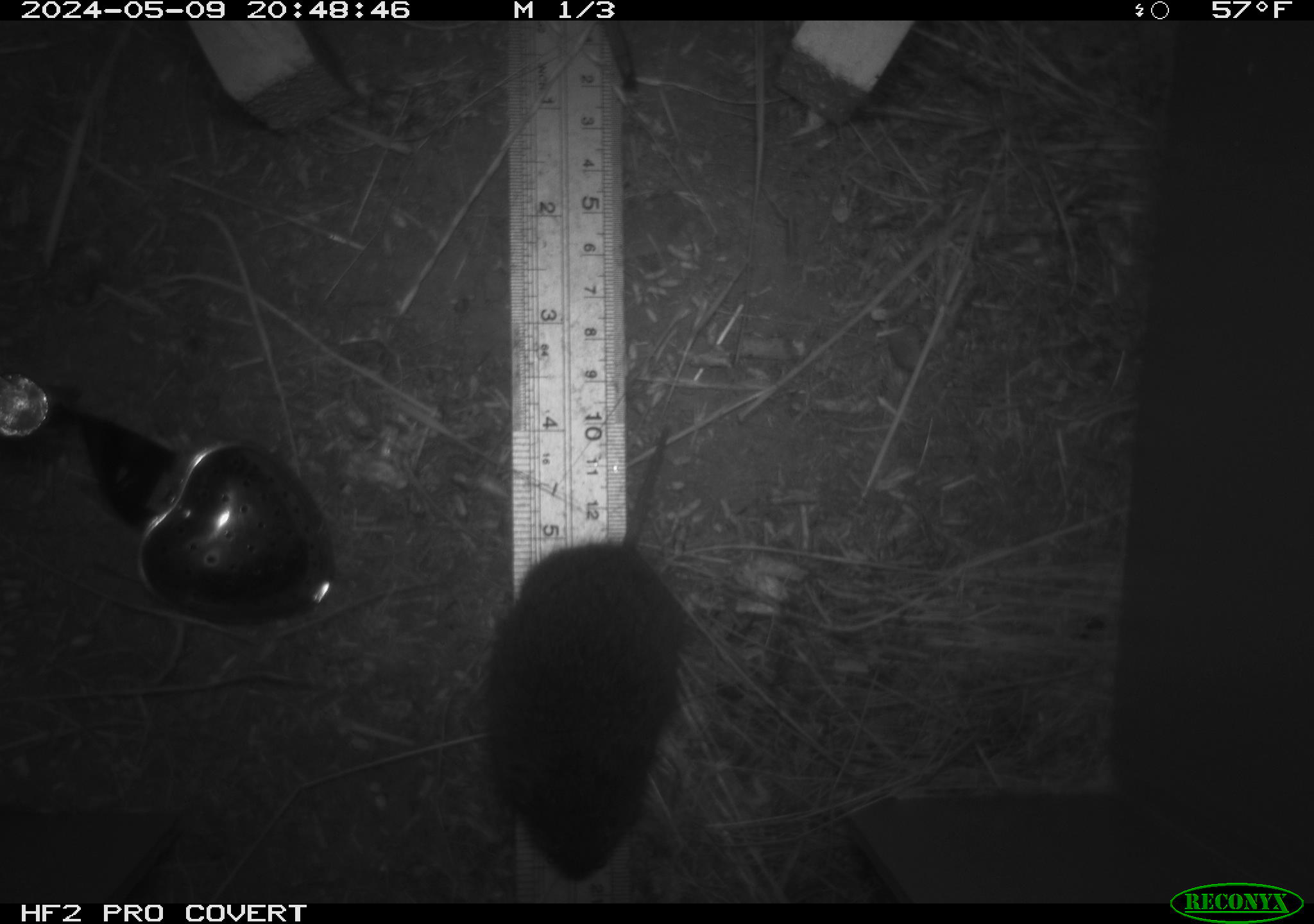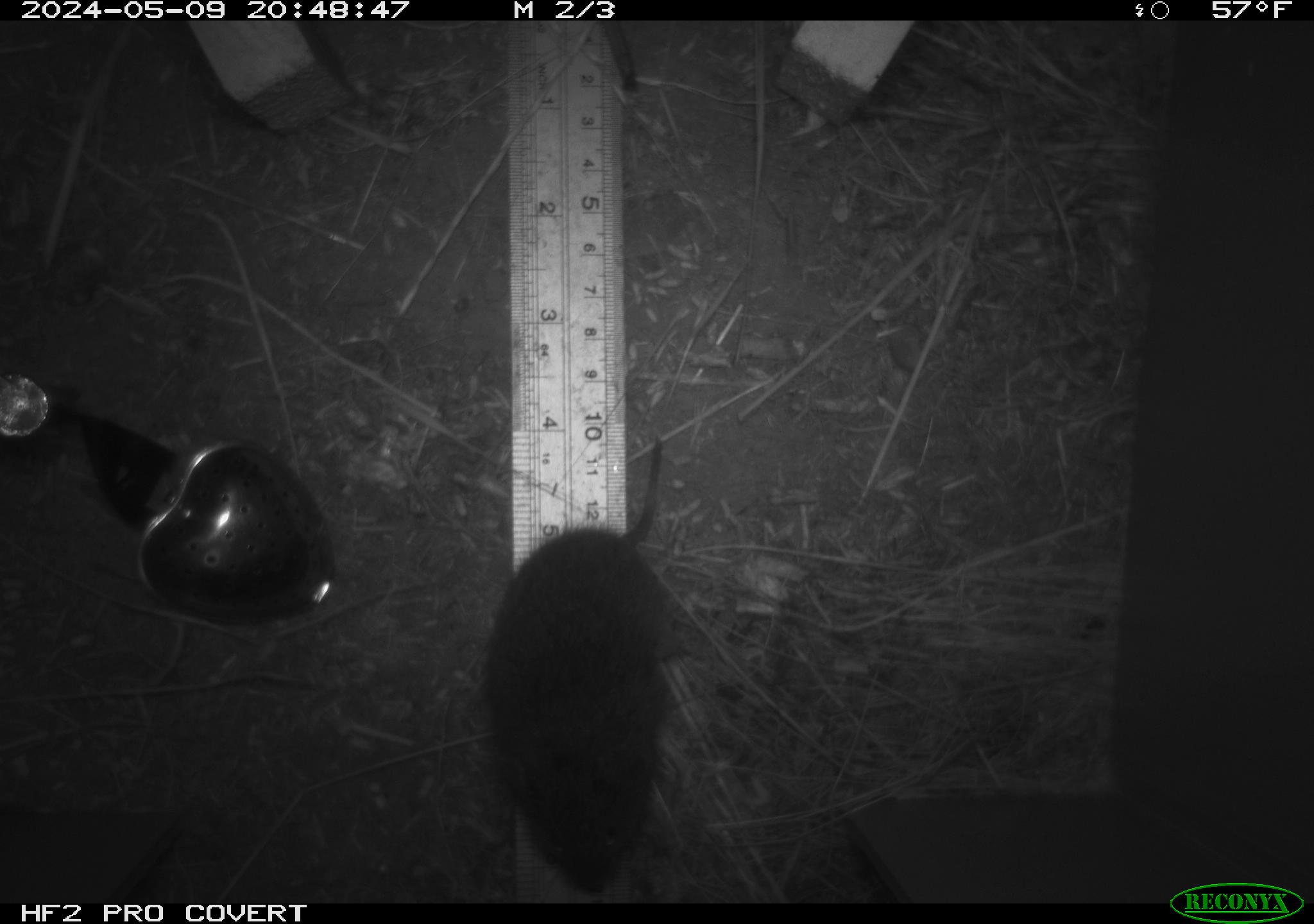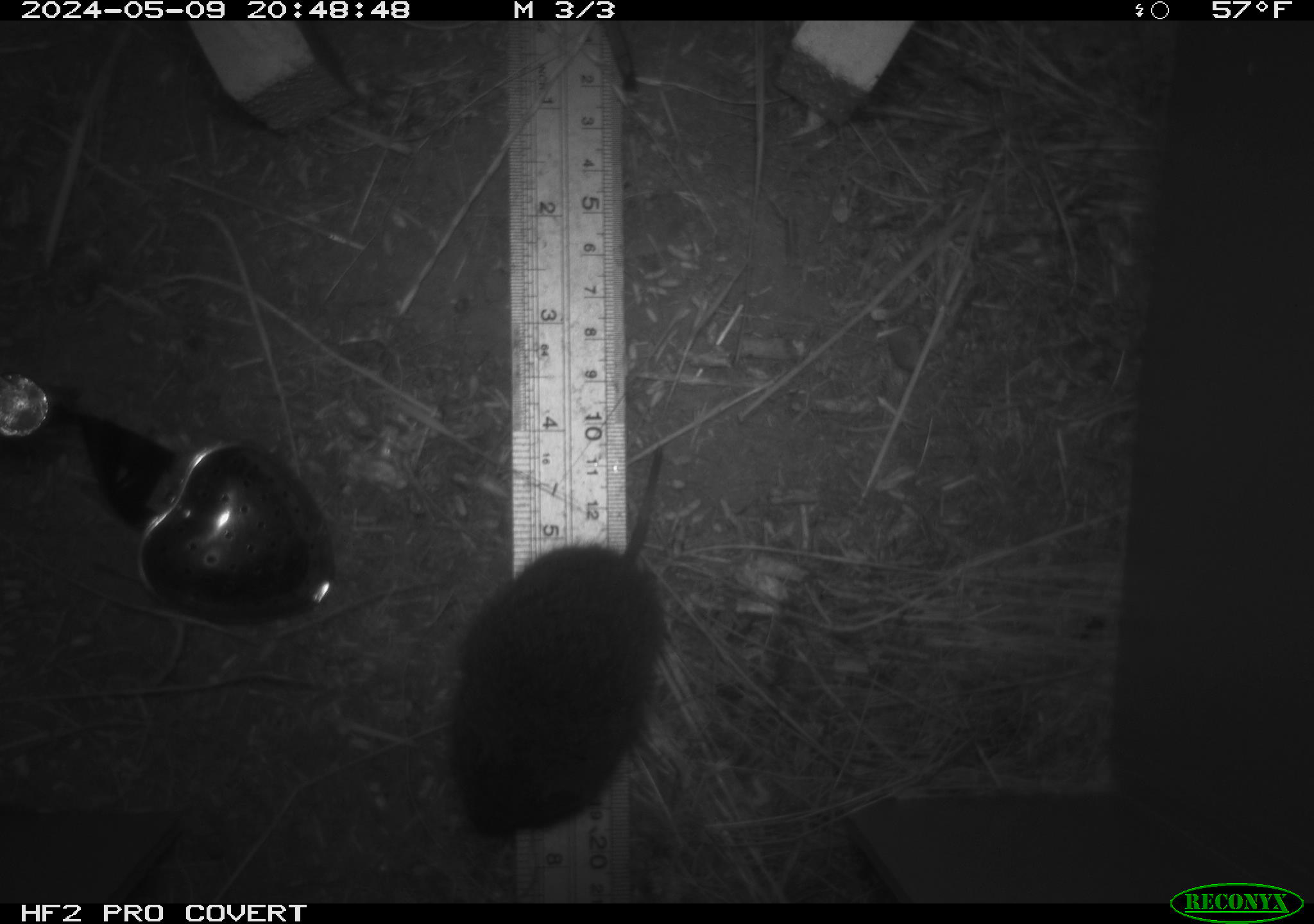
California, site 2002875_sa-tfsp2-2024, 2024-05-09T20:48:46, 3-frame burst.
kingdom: Animalia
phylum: Chordata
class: Mammalia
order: Rodentia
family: Cricetidae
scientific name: Arvicolinae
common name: voles, lemmings, and muskrats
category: arvicolinae subfamily